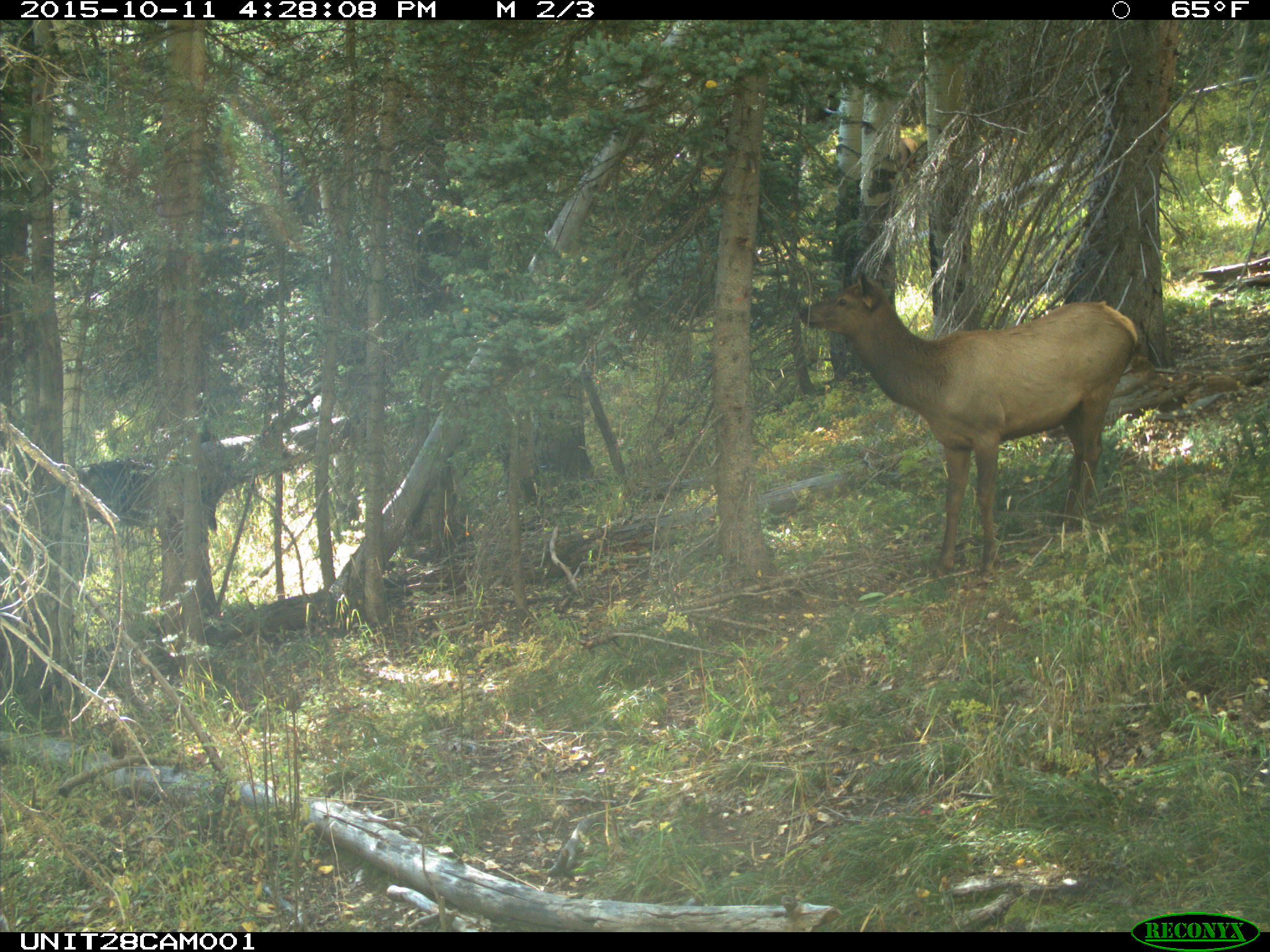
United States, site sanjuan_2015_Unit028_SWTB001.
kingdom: Animalia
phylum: Chordata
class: Mammalia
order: Artiodactyla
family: Cervidae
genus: Cervus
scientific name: Cervus elaphus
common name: red deer